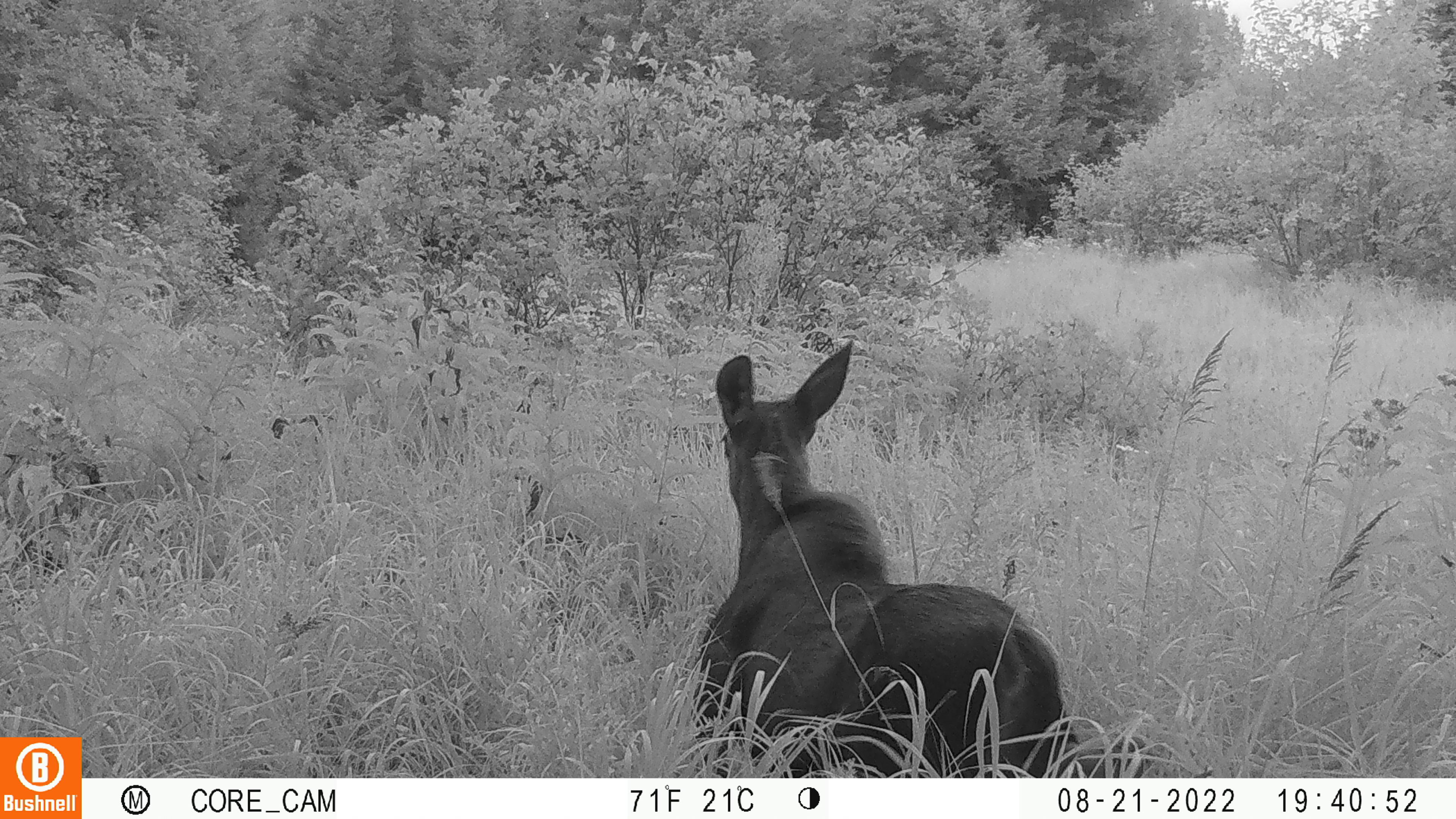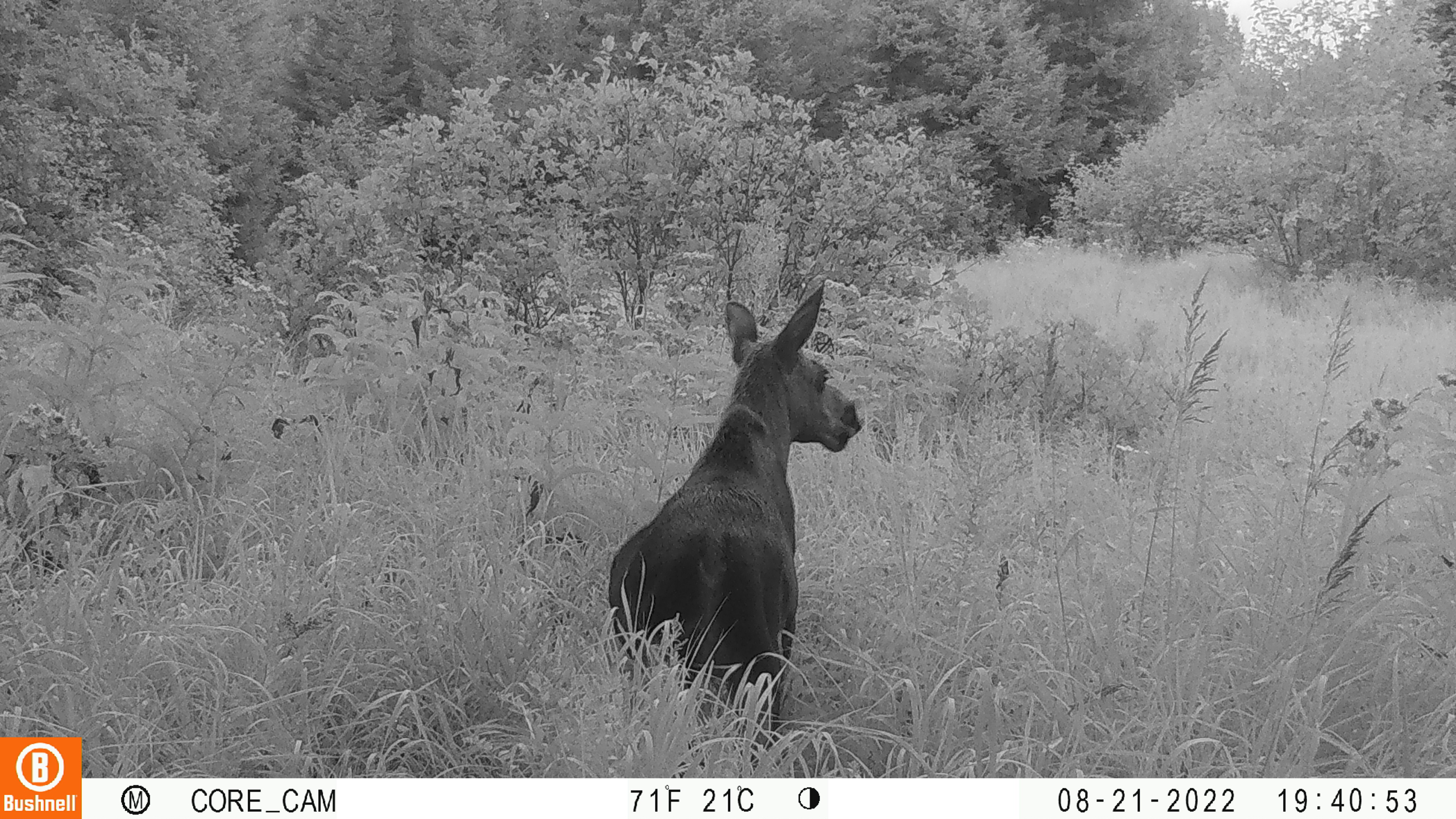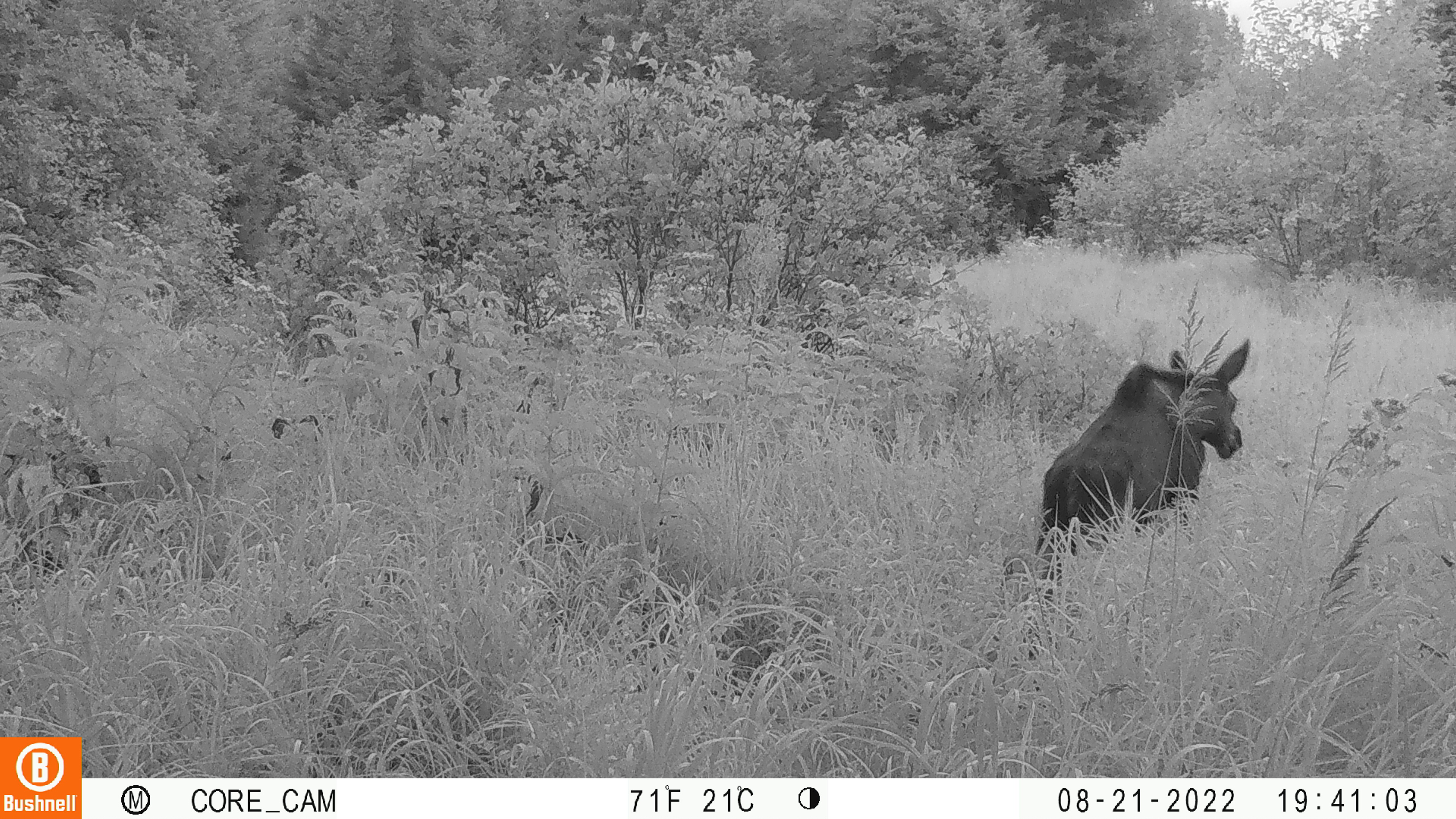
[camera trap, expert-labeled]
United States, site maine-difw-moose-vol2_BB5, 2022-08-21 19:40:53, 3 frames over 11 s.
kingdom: Animalia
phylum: Chordata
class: Mammalia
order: Artiodactyla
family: Cervidae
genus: Alces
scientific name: Alces alces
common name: moose